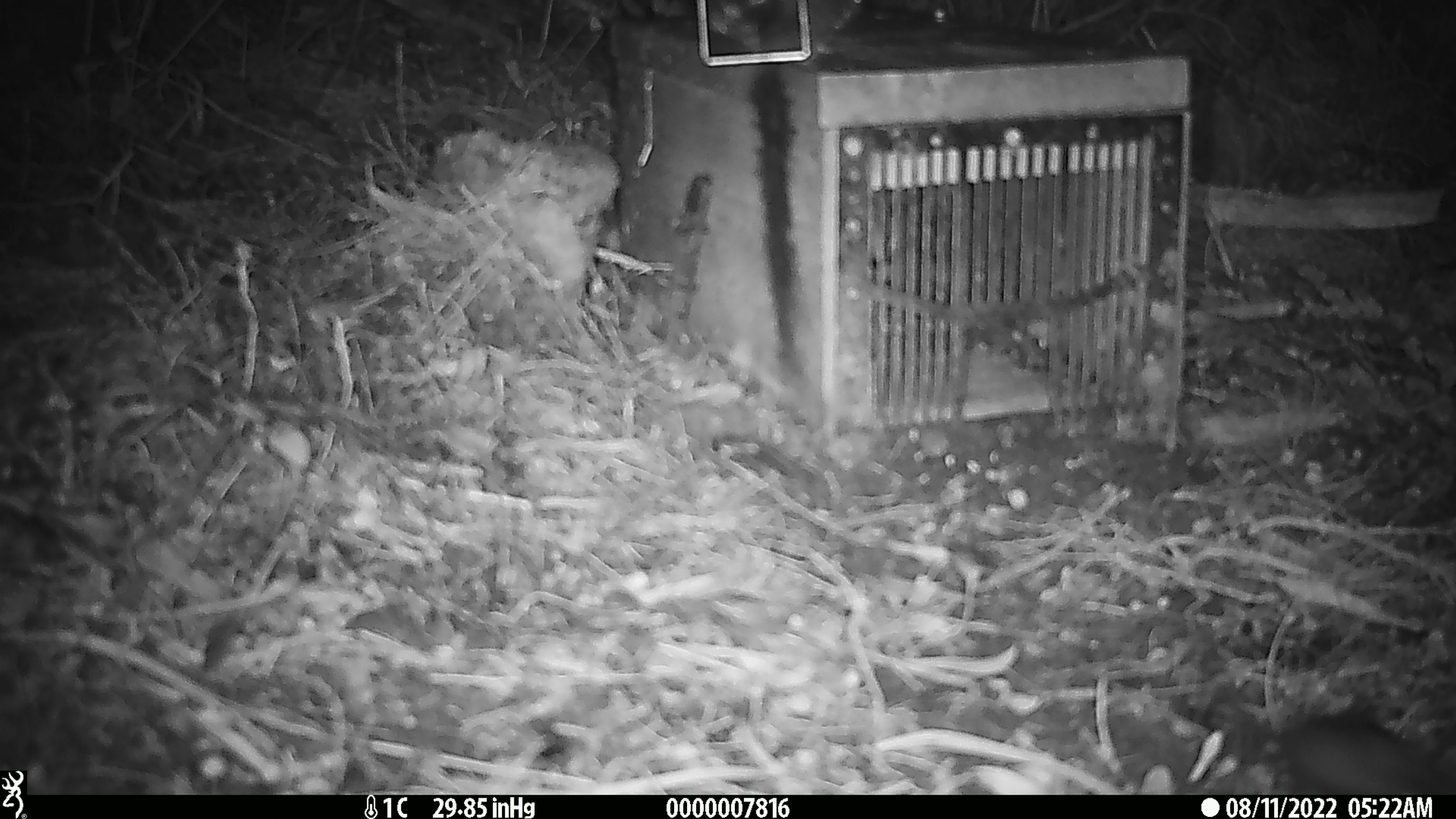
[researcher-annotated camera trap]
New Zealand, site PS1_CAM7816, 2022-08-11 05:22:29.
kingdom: Animalia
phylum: Chordata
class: Mammalia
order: Rodentia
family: Muridae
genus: Mus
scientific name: Mus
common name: mouse